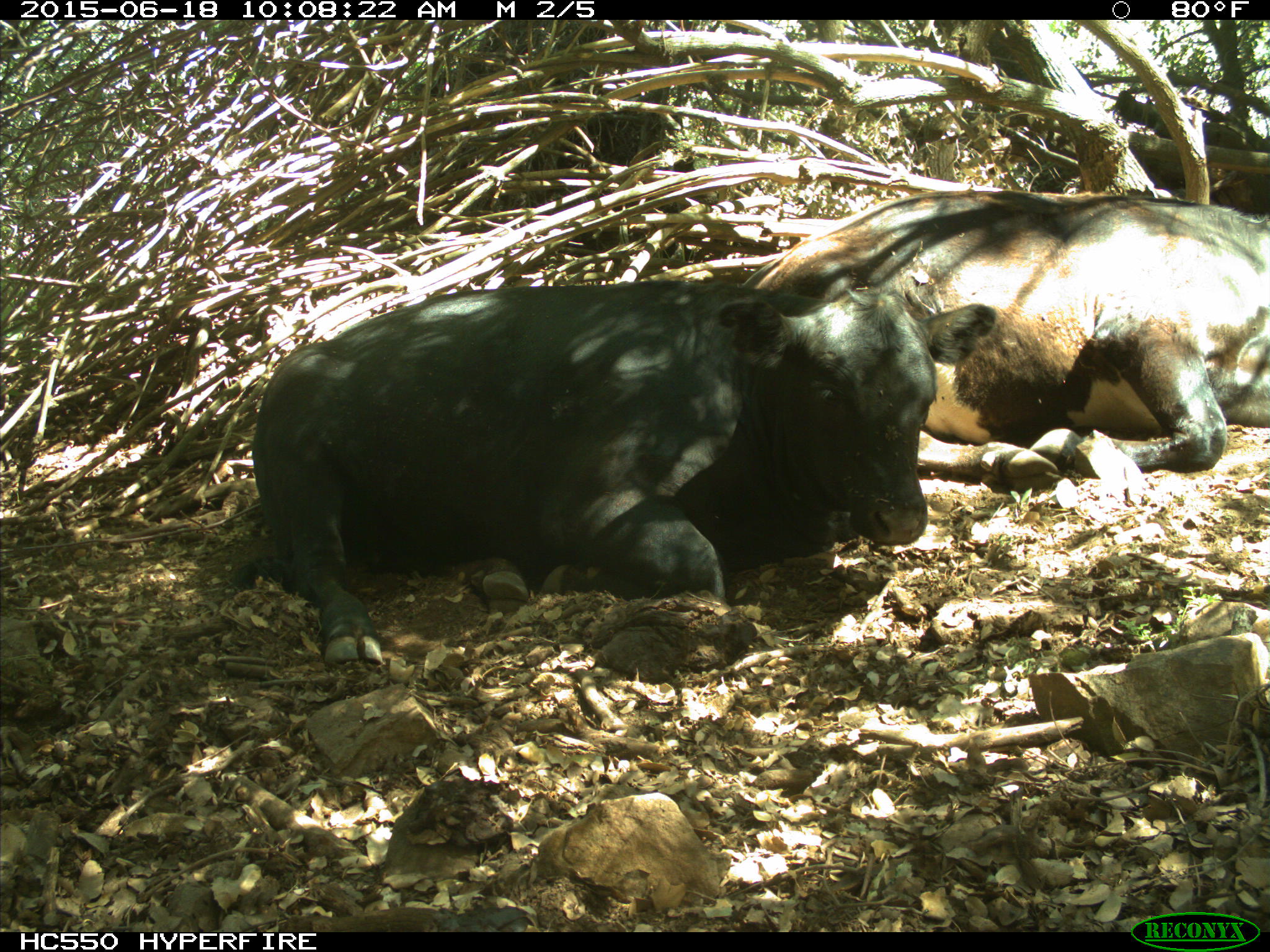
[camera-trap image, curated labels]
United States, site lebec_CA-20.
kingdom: Animalia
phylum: Chordata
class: Mammalia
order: Artiodactyla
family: Bovidae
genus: Bos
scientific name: Bos taurus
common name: domestic cow